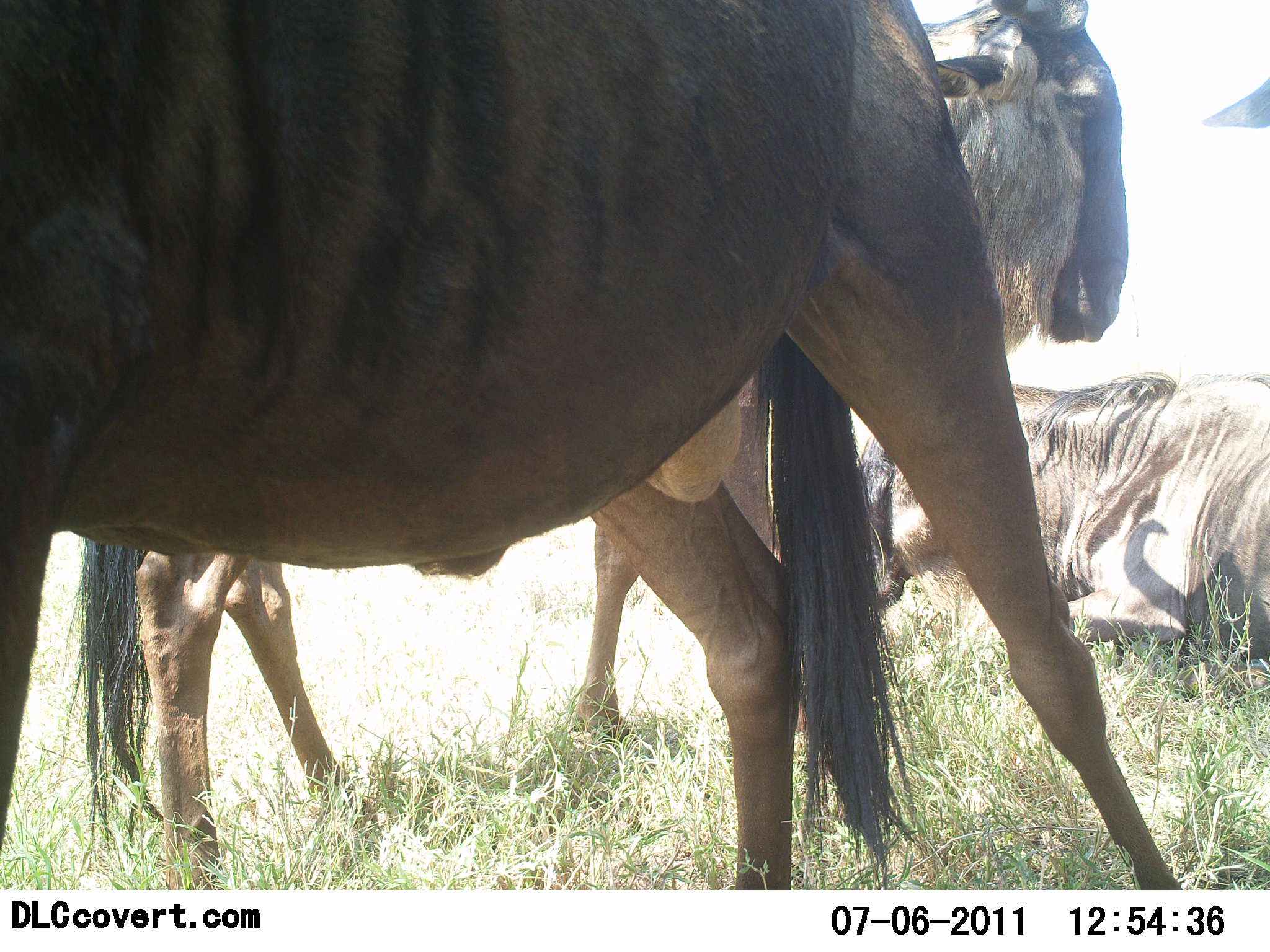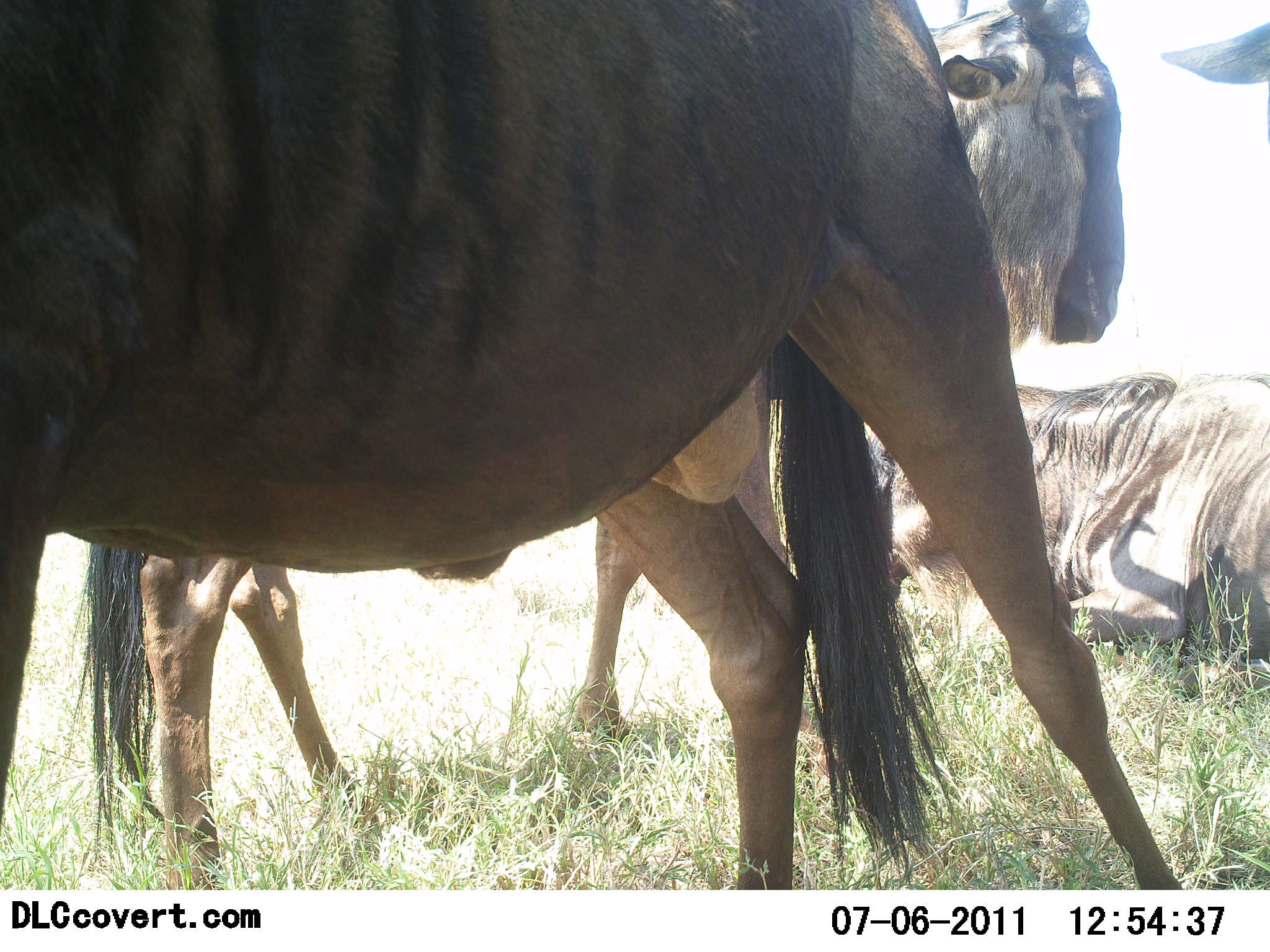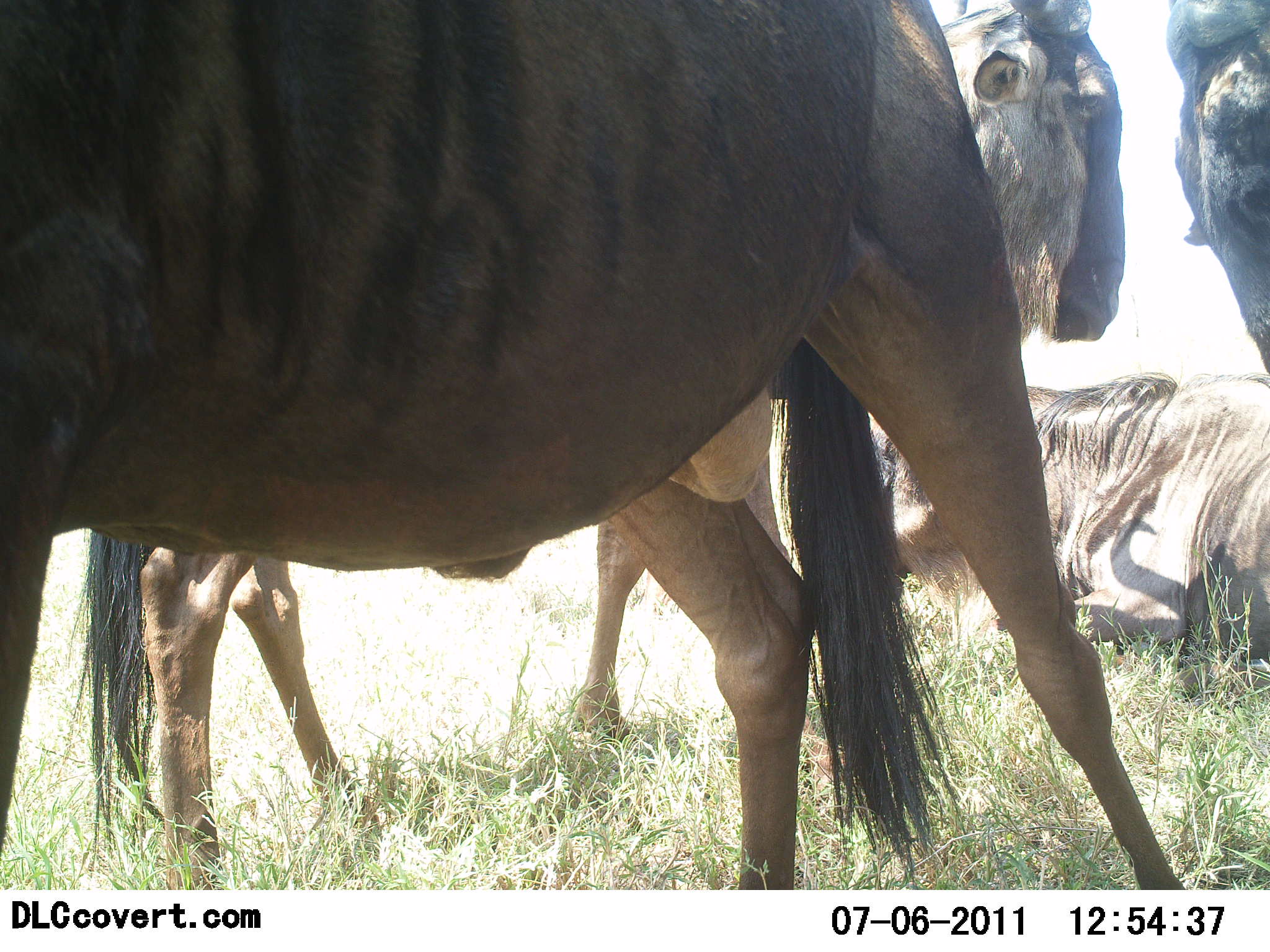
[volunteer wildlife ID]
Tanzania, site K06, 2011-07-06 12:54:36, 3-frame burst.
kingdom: Animalia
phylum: Chordata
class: Mammalia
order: Artiodactyla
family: Bovidae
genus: Connochaetes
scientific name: Connochaetes taurinus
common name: blue wildebeest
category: wildebeest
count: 4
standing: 77%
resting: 100%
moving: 8%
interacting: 0%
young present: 0%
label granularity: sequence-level